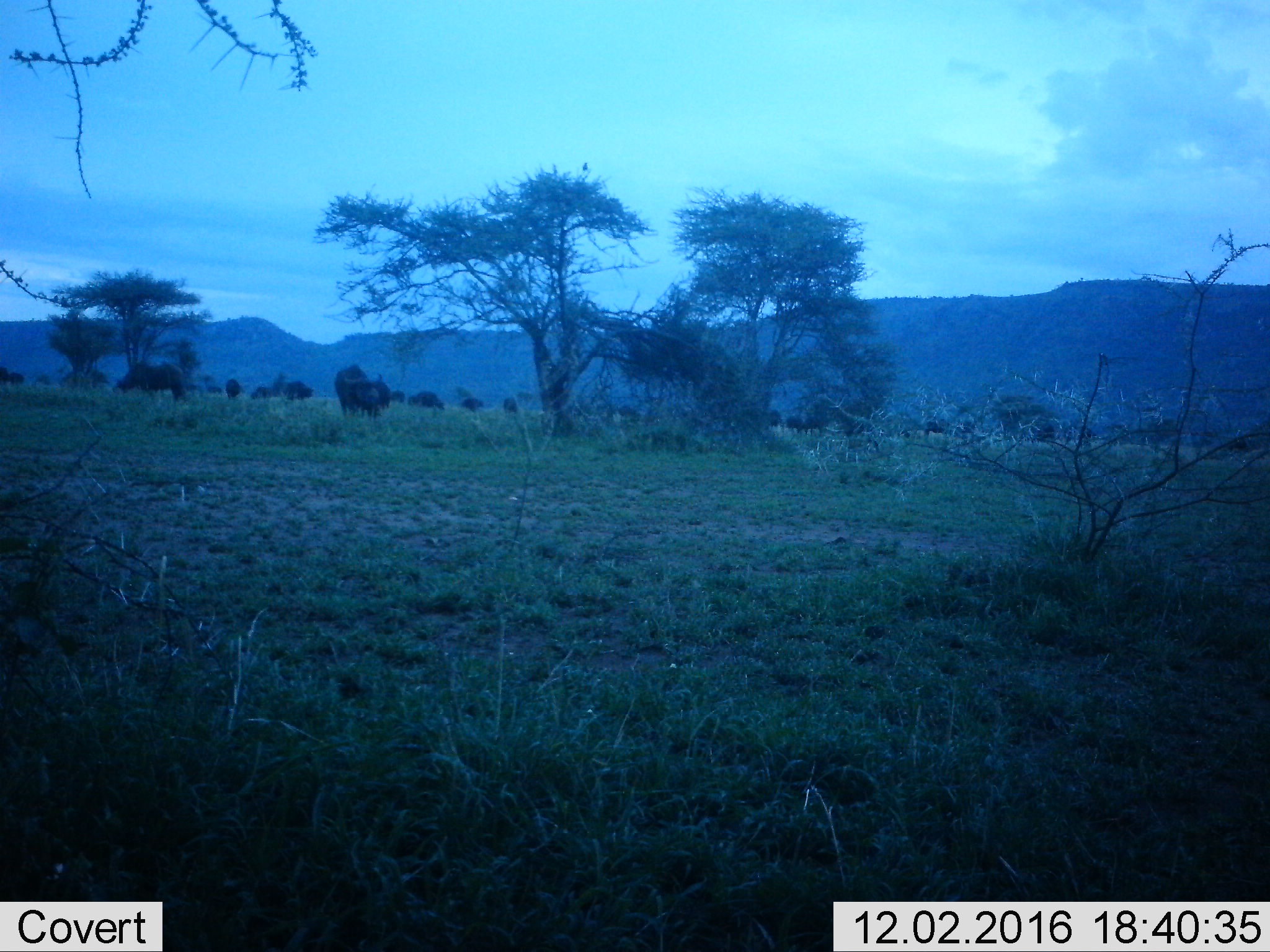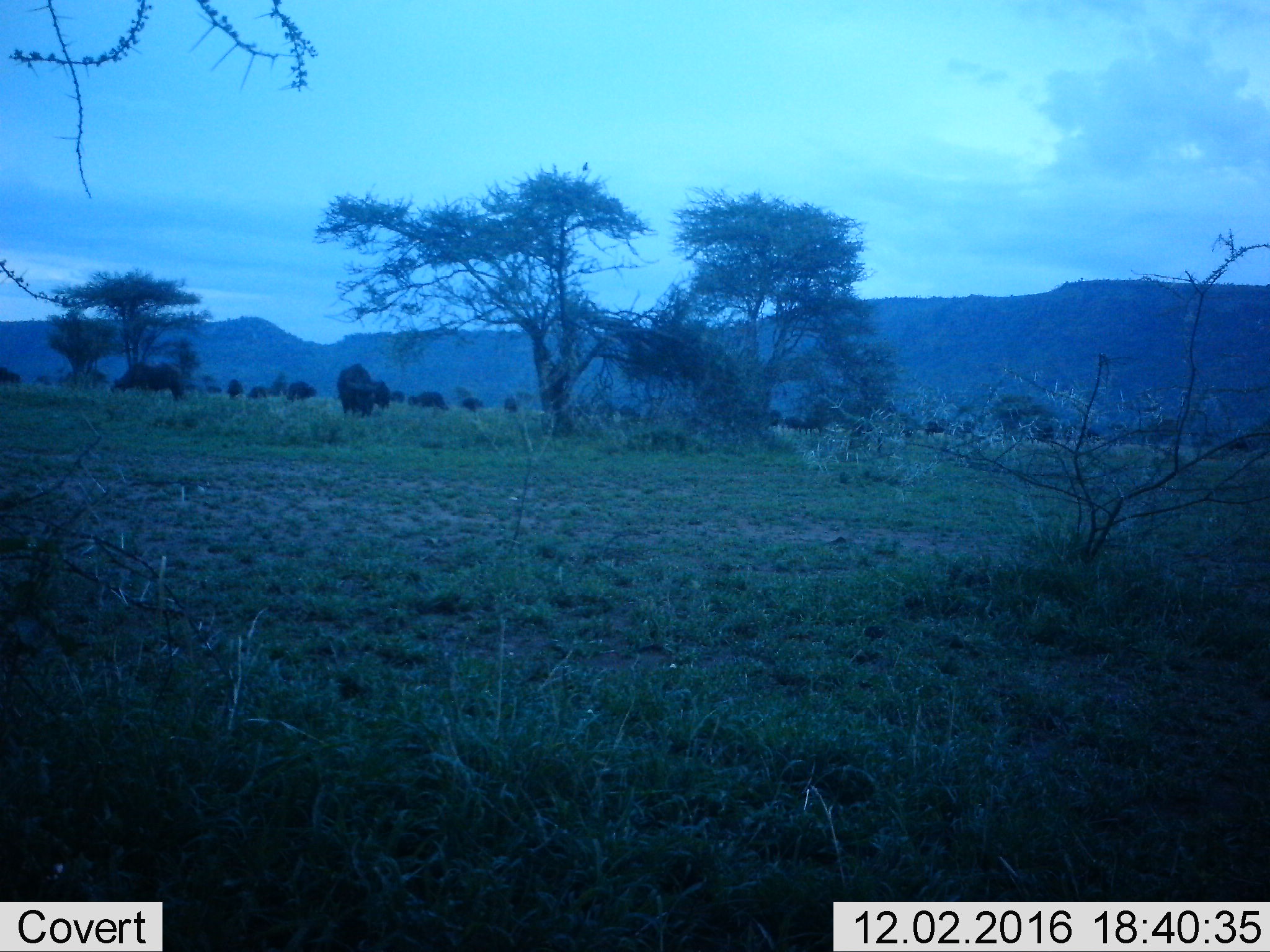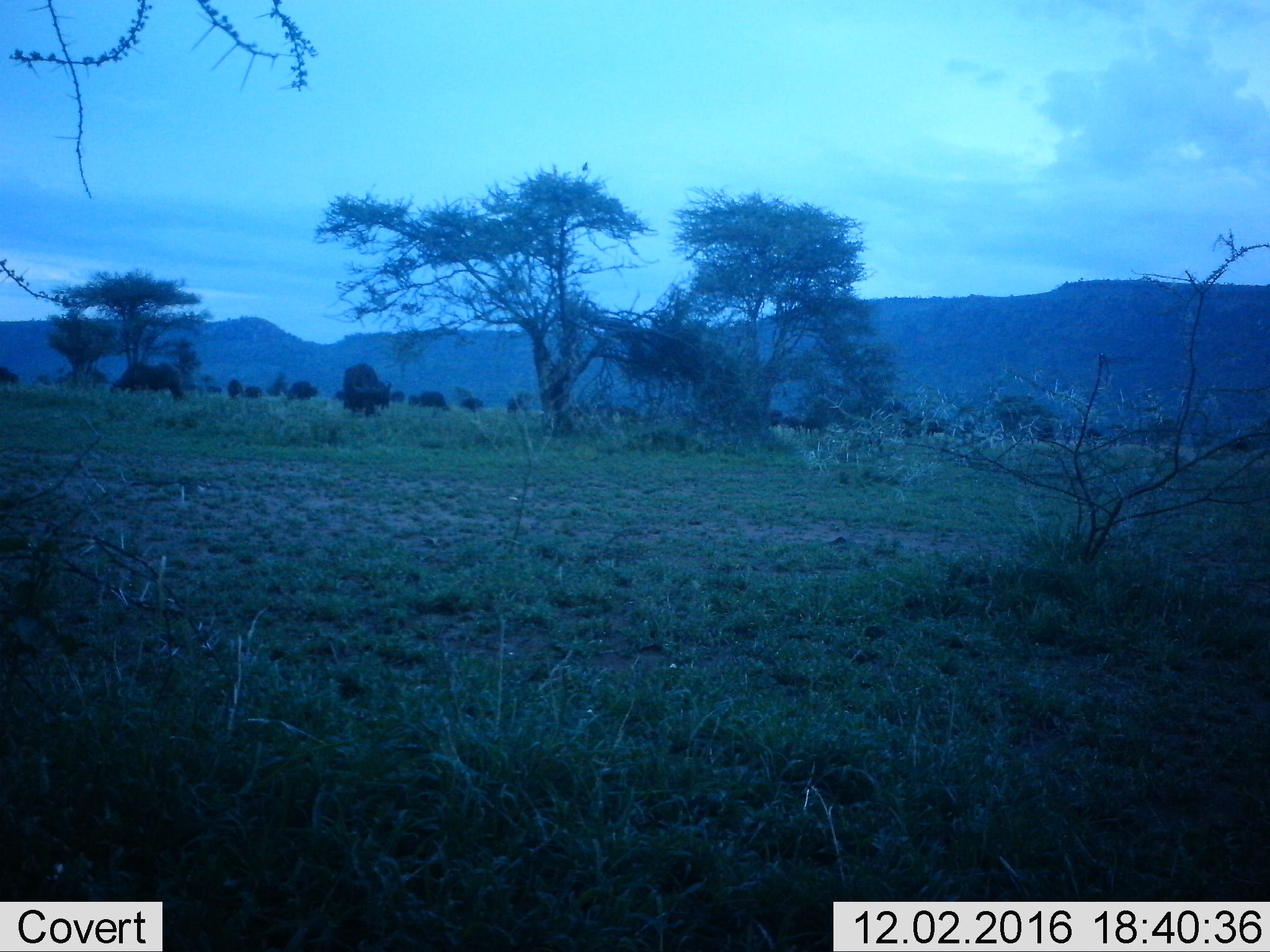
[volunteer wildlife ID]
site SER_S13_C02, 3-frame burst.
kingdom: Animalia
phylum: Chordata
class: Mammalia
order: Artiodactyla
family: Bovidae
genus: Syncerus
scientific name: Syncerus caffer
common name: african buffalo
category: buffalo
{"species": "buffalo (african buffalo) (Syncerus caffer)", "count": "11-50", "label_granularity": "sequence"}